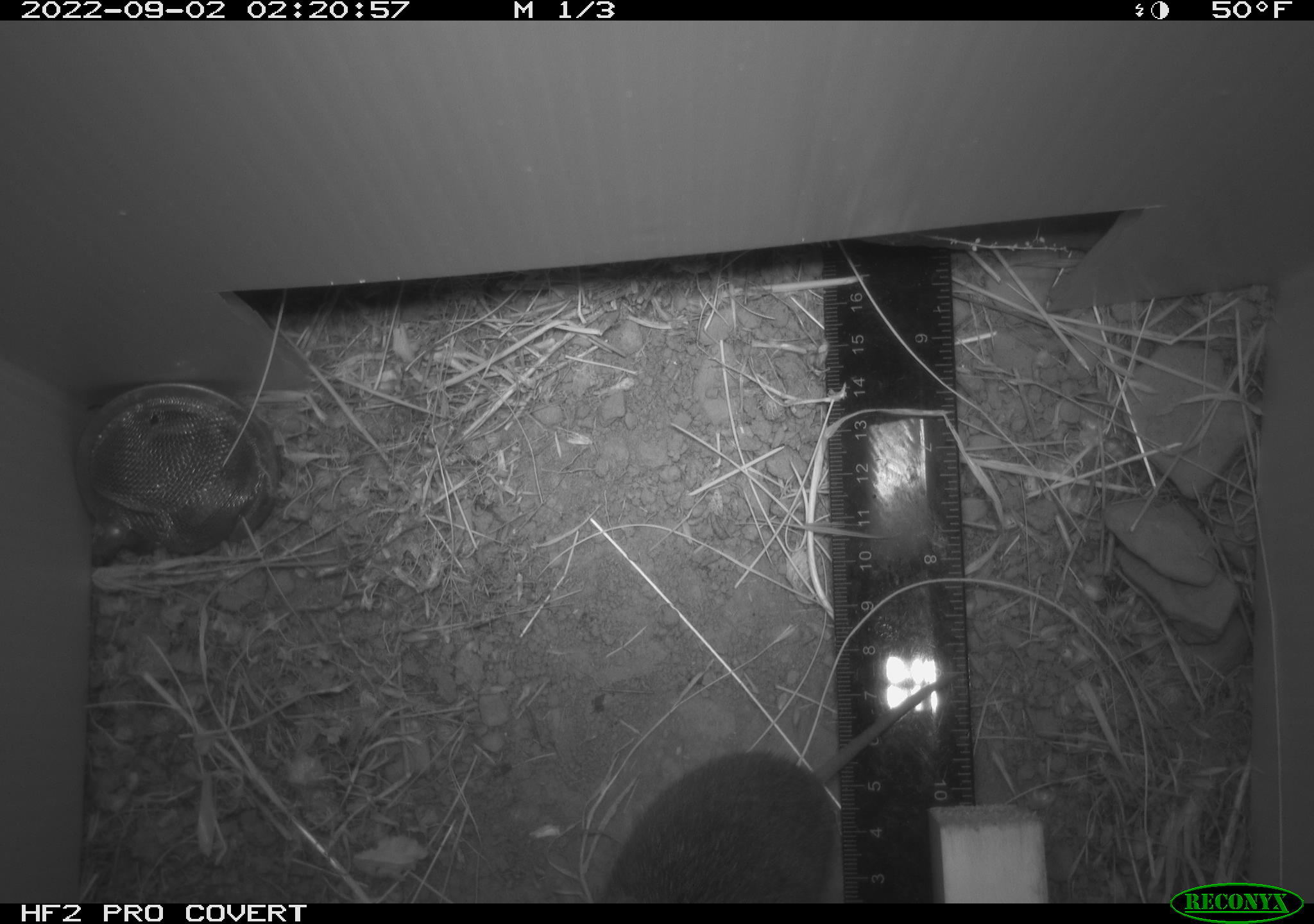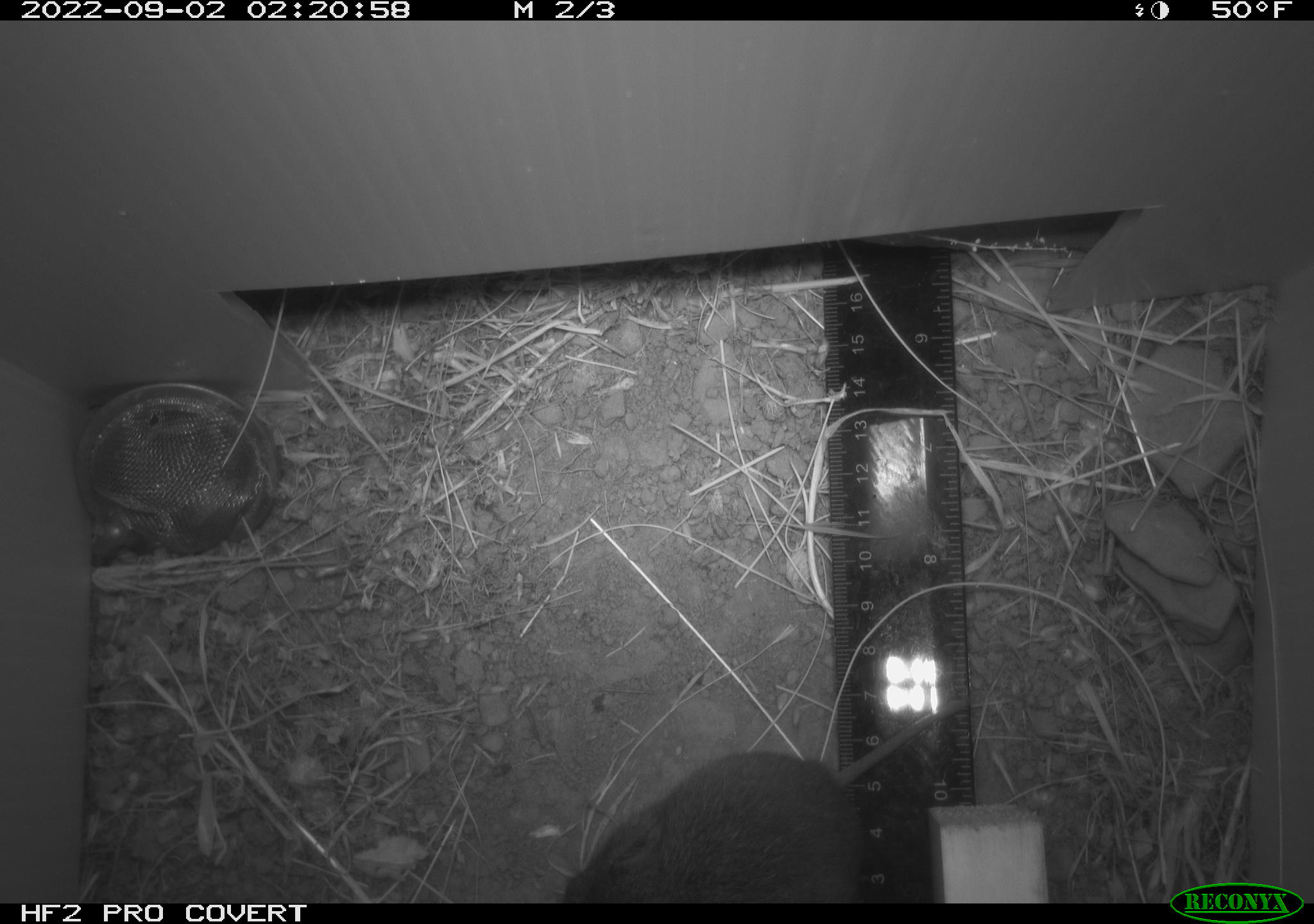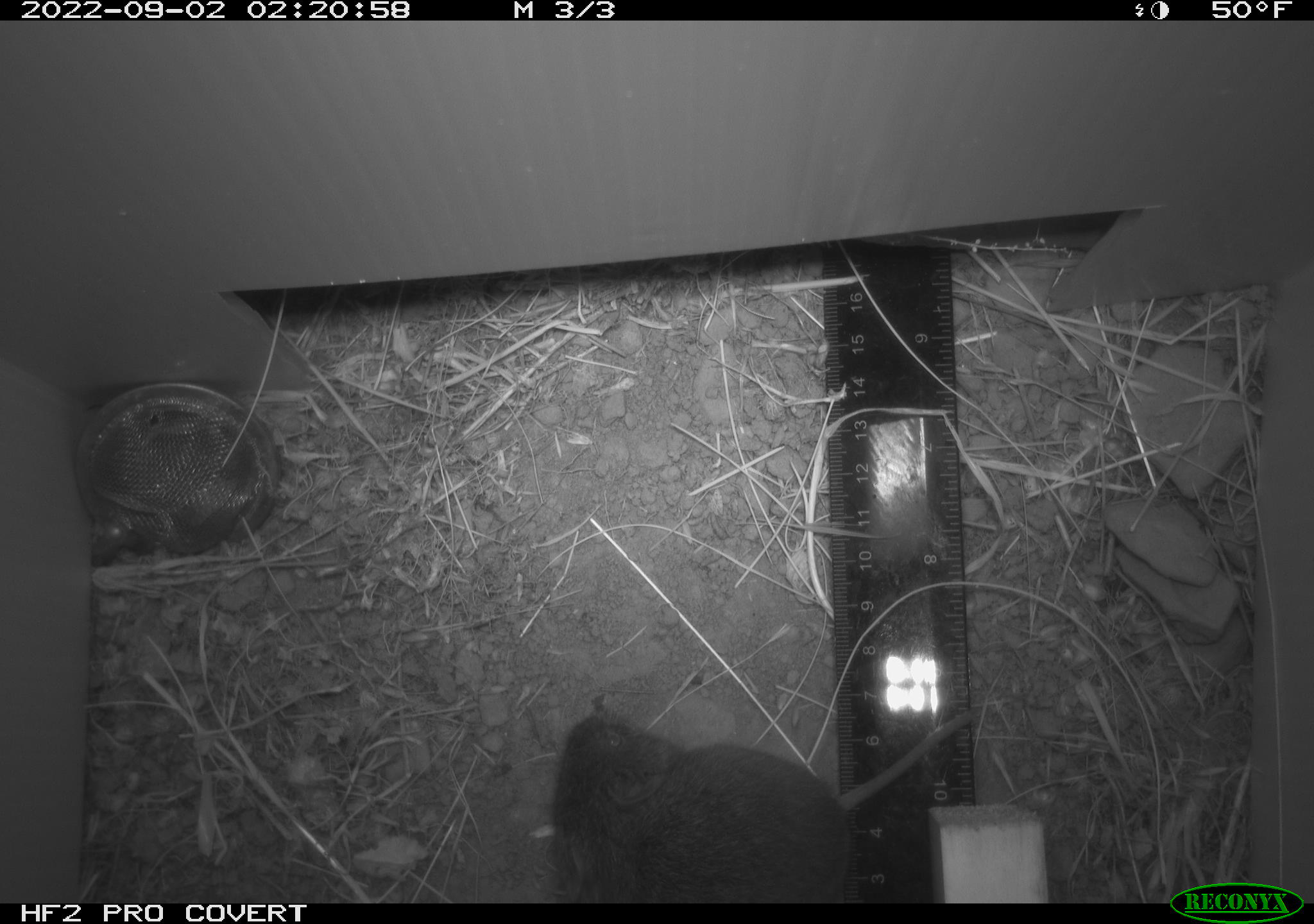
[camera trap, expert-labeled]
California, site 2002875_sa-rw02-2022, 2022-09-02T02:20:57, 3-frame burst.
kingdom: Animalia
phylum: Chordata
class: Mammalia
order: Rodentia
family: Cricetidae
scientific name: Arvicolinae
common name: voles, lemmings, and muskrats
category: arvicolinae subfamily